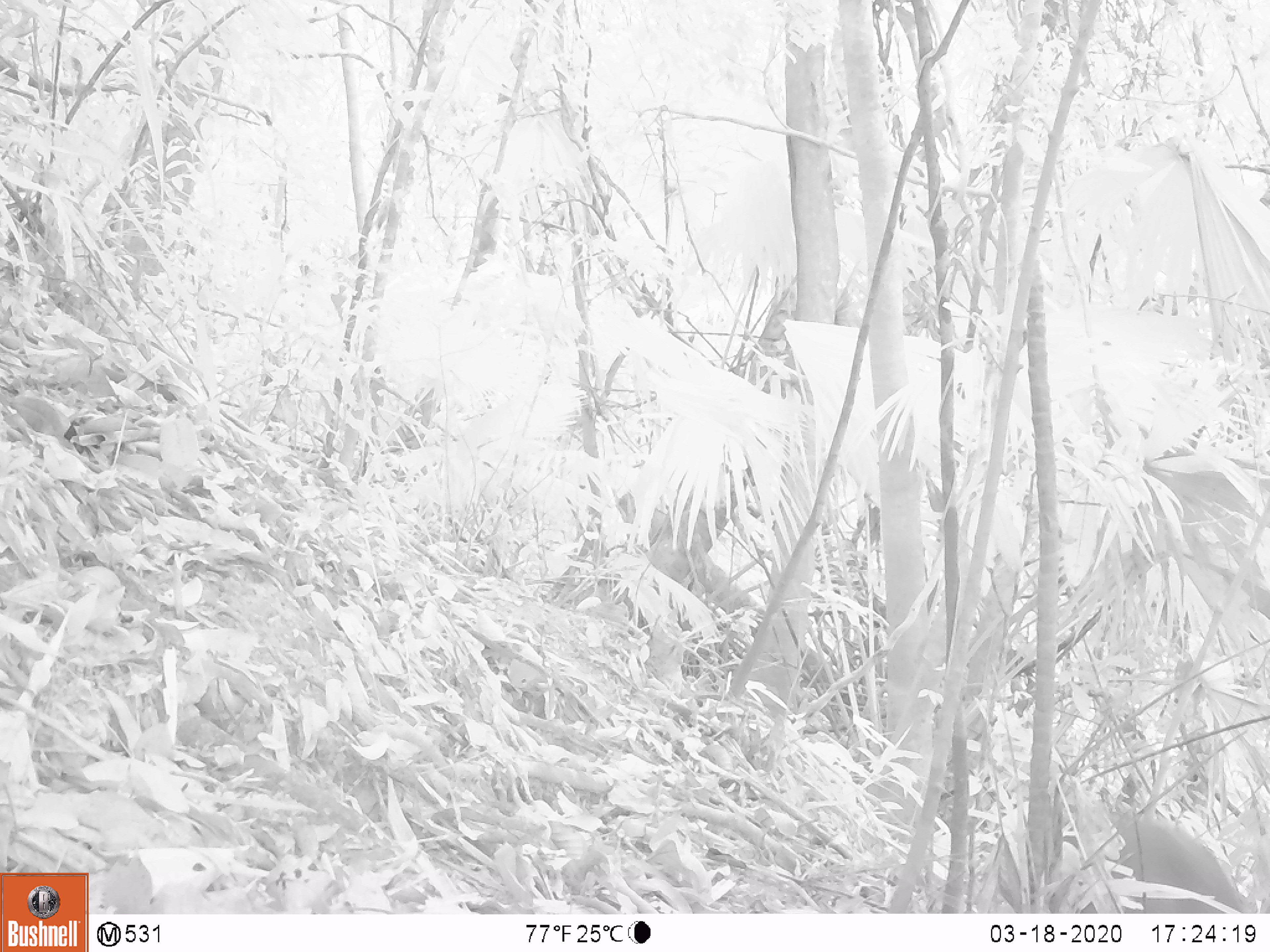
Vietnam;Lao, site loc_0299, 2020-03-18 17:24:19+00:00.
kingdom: Animalia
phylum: Chordata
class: Mammalia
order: Artiodactyla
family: Cervidae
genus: Muntiacus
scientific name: Muntiacus rooseveltorum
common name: roosevelt's muntjac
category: roosevelts muntjac group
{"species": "roosevelts muntjac group (roosevelt's muntjac) (Muntiacus rooseveltorum)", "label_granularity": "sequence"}